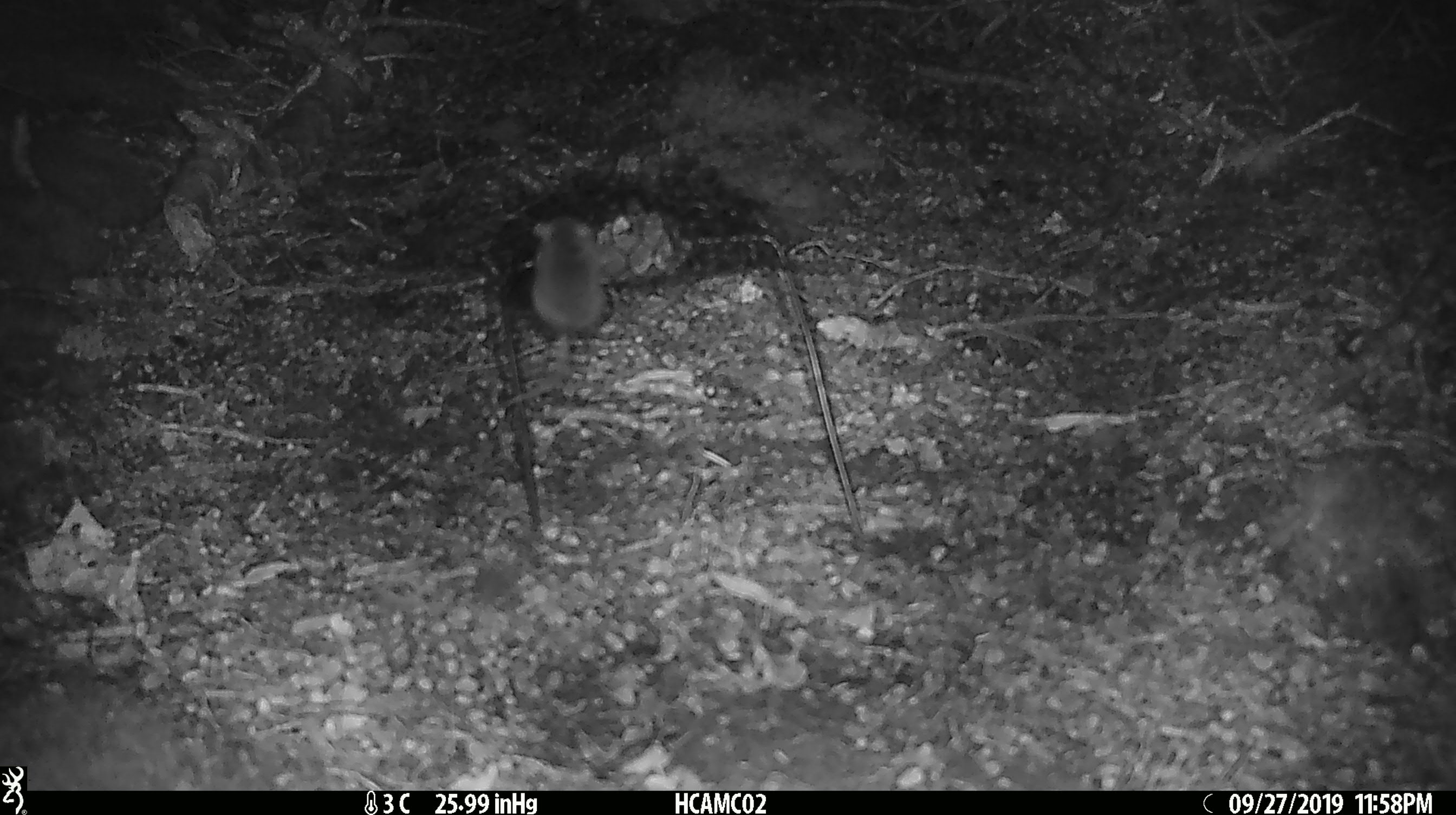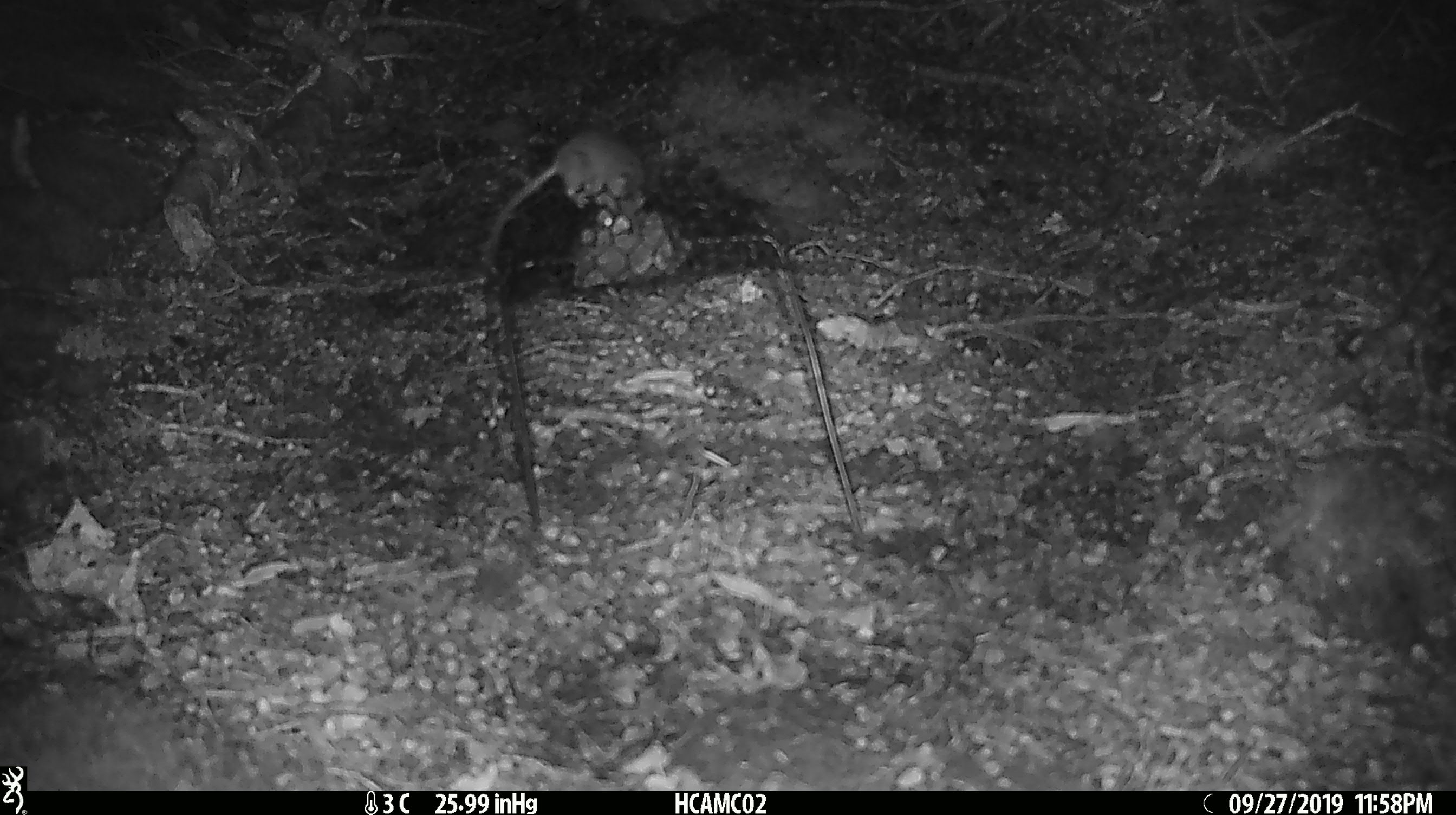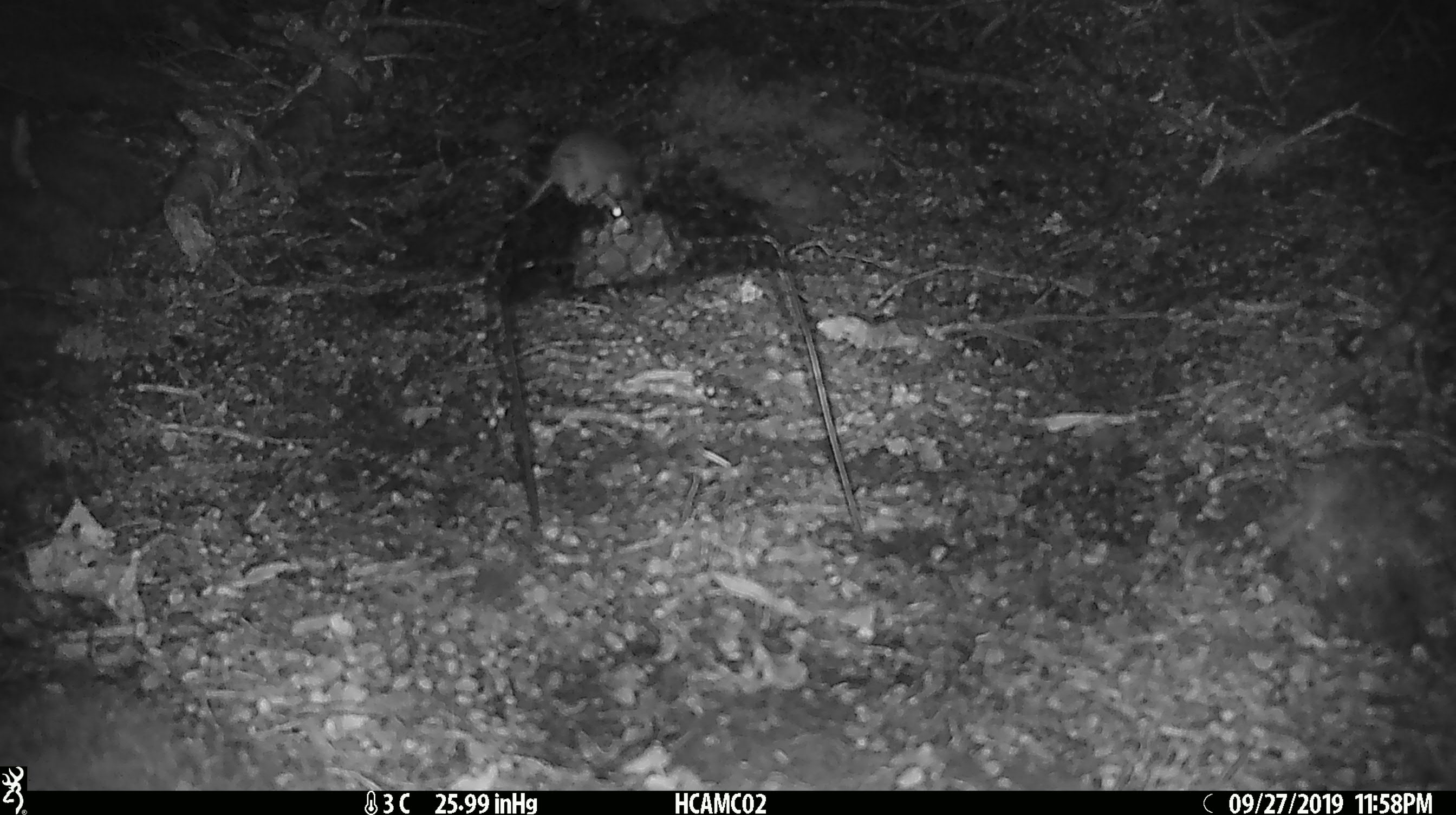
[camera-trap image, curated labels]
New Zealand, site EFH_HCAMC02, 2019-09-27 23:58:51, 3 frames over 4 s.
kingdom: Animalia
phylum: Chordata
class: Mammalia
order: Rodentia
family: Muridae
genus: Mus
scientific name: Mus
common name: mouse